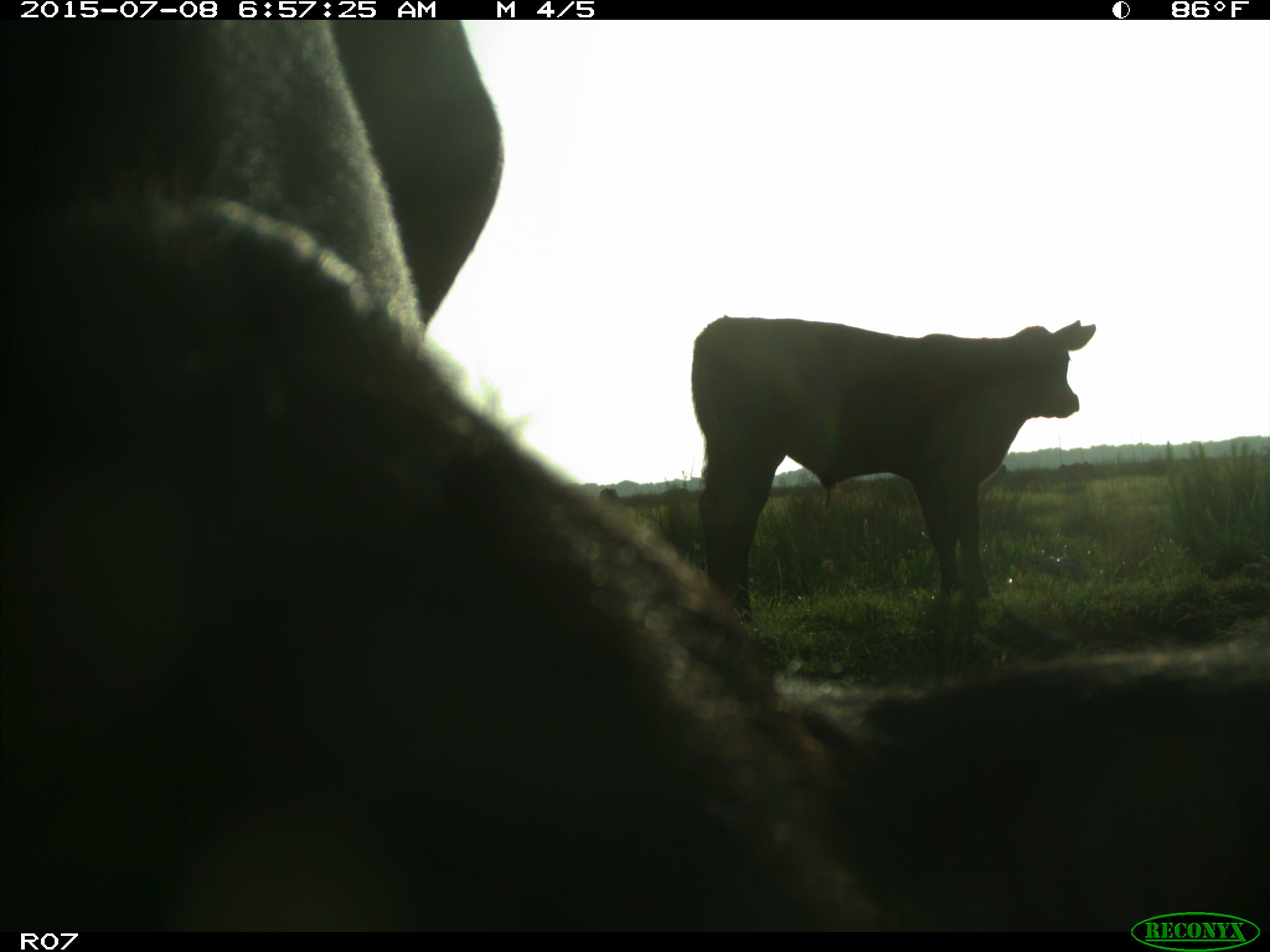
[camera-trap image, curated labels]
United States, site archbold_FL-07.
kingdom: Animalia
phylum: Chordata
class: Mammalia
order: Artiodactyla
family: Bovidae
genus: Bos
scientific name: Bos taurus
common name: domestic cow